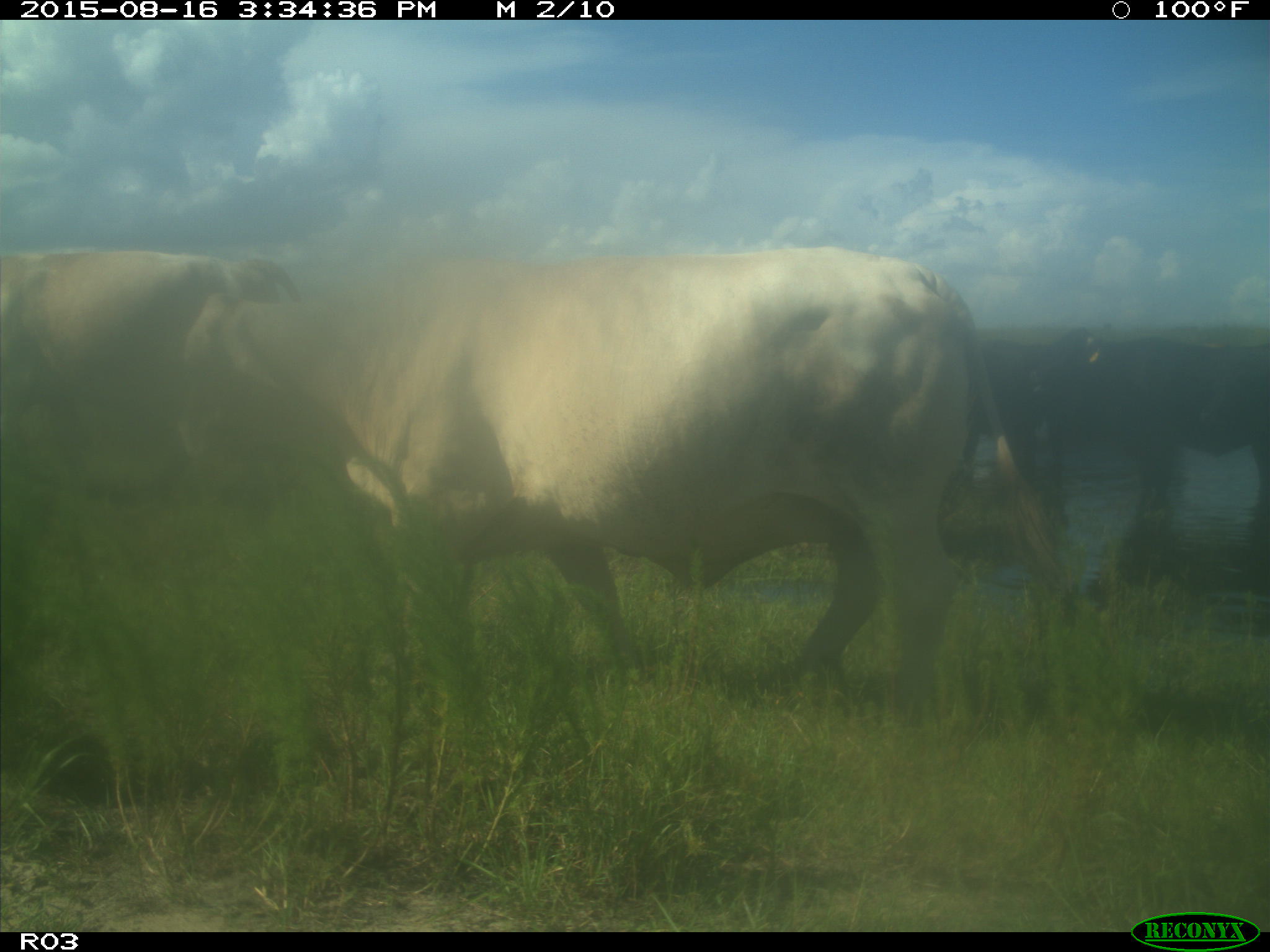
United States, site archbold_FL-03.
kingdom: Animalia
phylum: Chordata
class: Mammalia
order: Artiodactyla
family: Bovidae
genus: Bos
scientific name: Bos taurus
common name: domestic cow